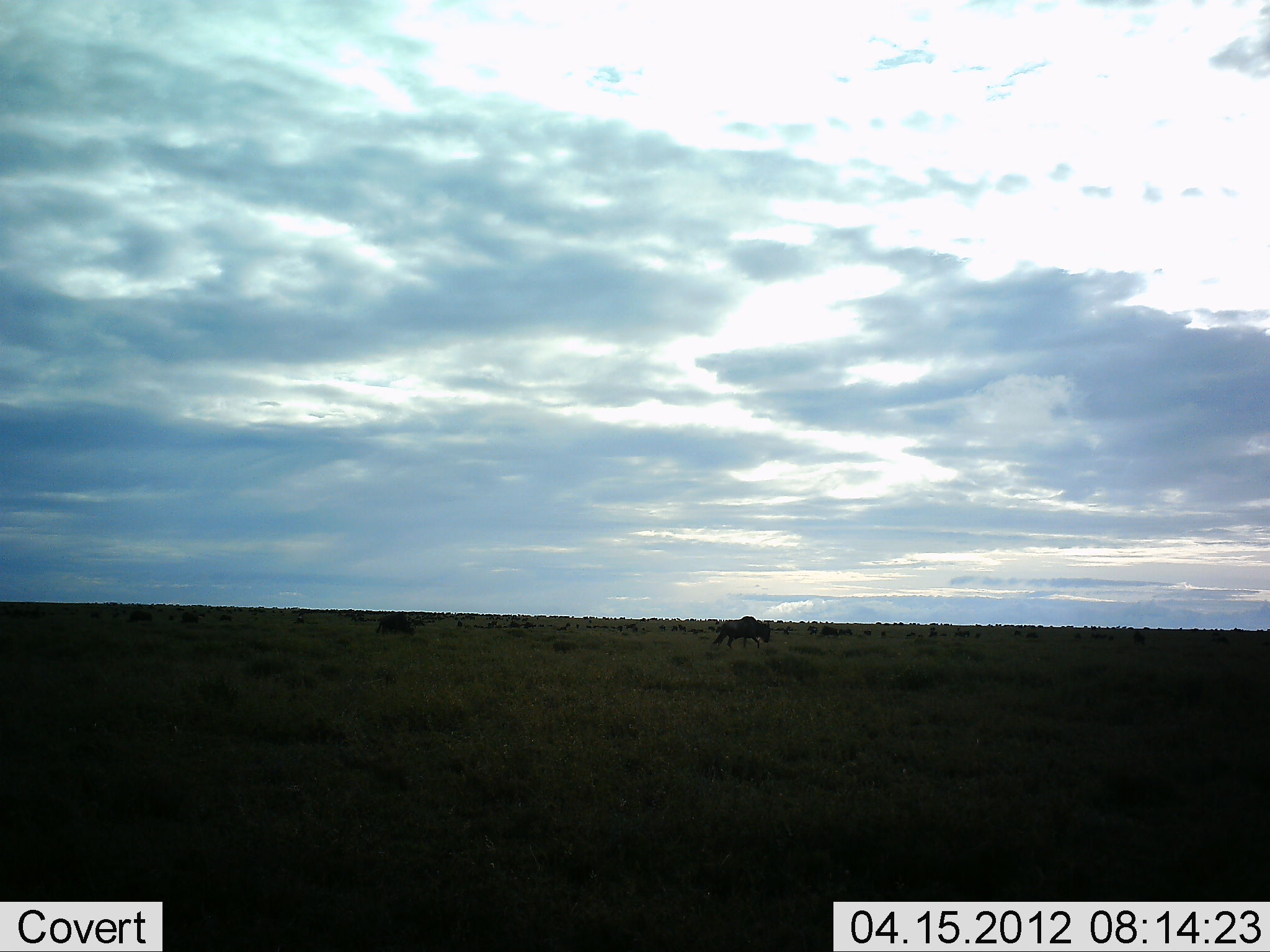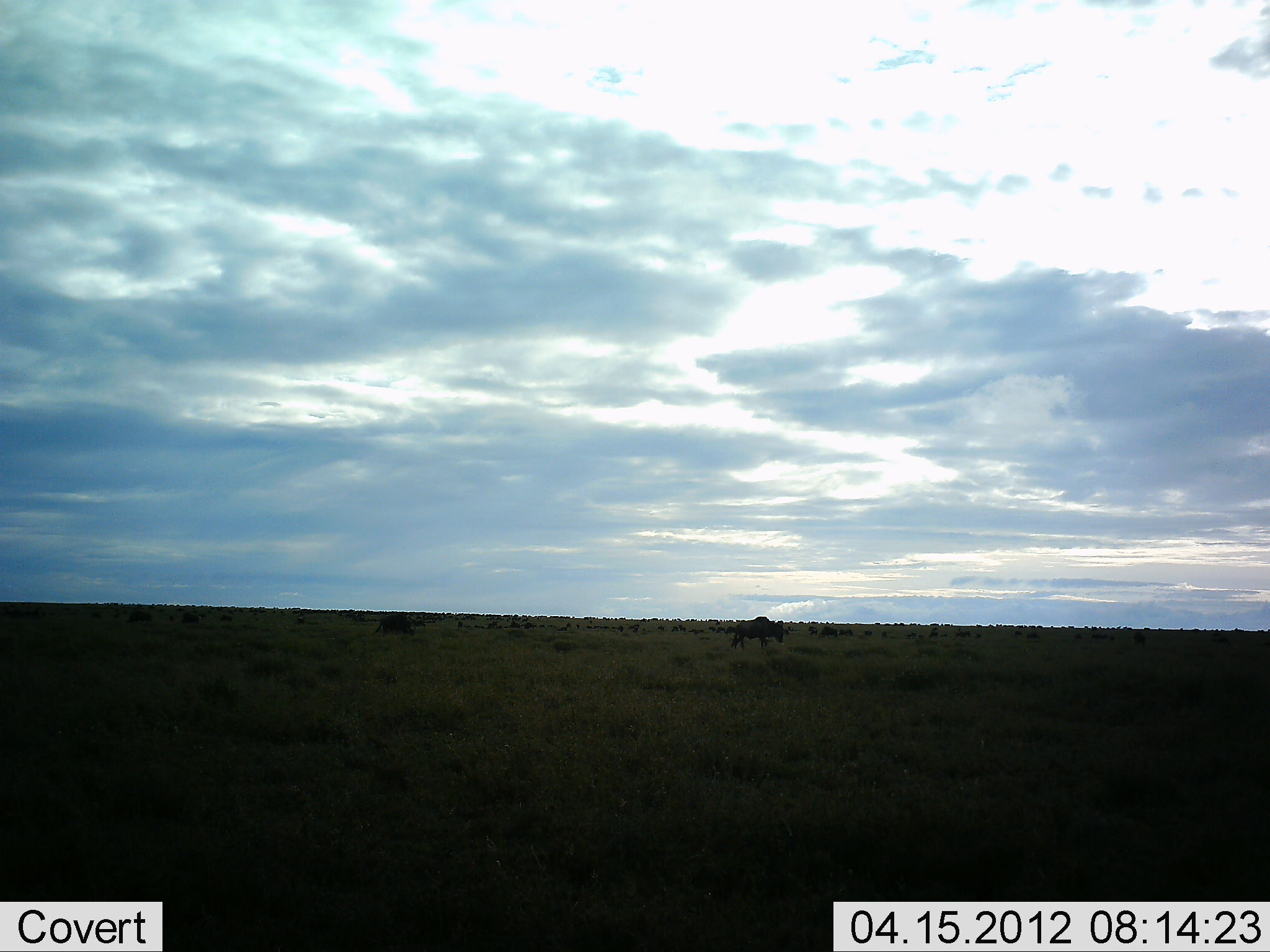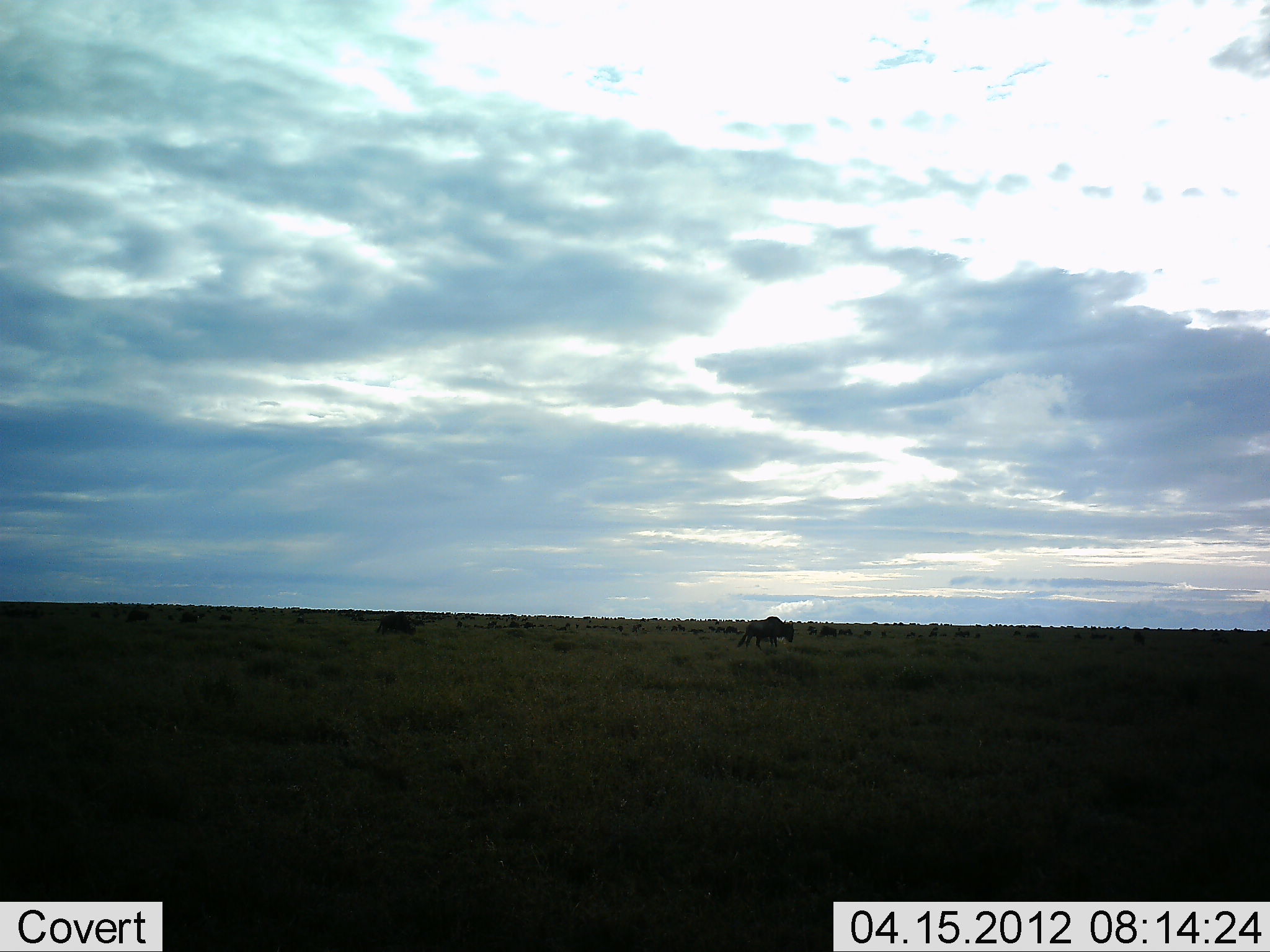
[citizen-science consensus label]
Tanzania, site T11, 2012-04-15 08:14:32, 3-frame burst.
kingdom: Animalia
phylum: Chordata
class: Mammalia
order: Artiodactyla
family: Bovidae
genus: Connochaetes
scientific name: Connochaetes taurinus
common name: blue wildebeest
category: wildebeest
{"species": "wildebeest (blue wildebeest) (Connochaetes taurinus)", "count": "1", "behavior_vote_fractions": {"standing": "18%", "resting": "0%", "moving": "94%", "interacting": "0%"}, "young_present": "0%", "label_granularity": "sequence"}